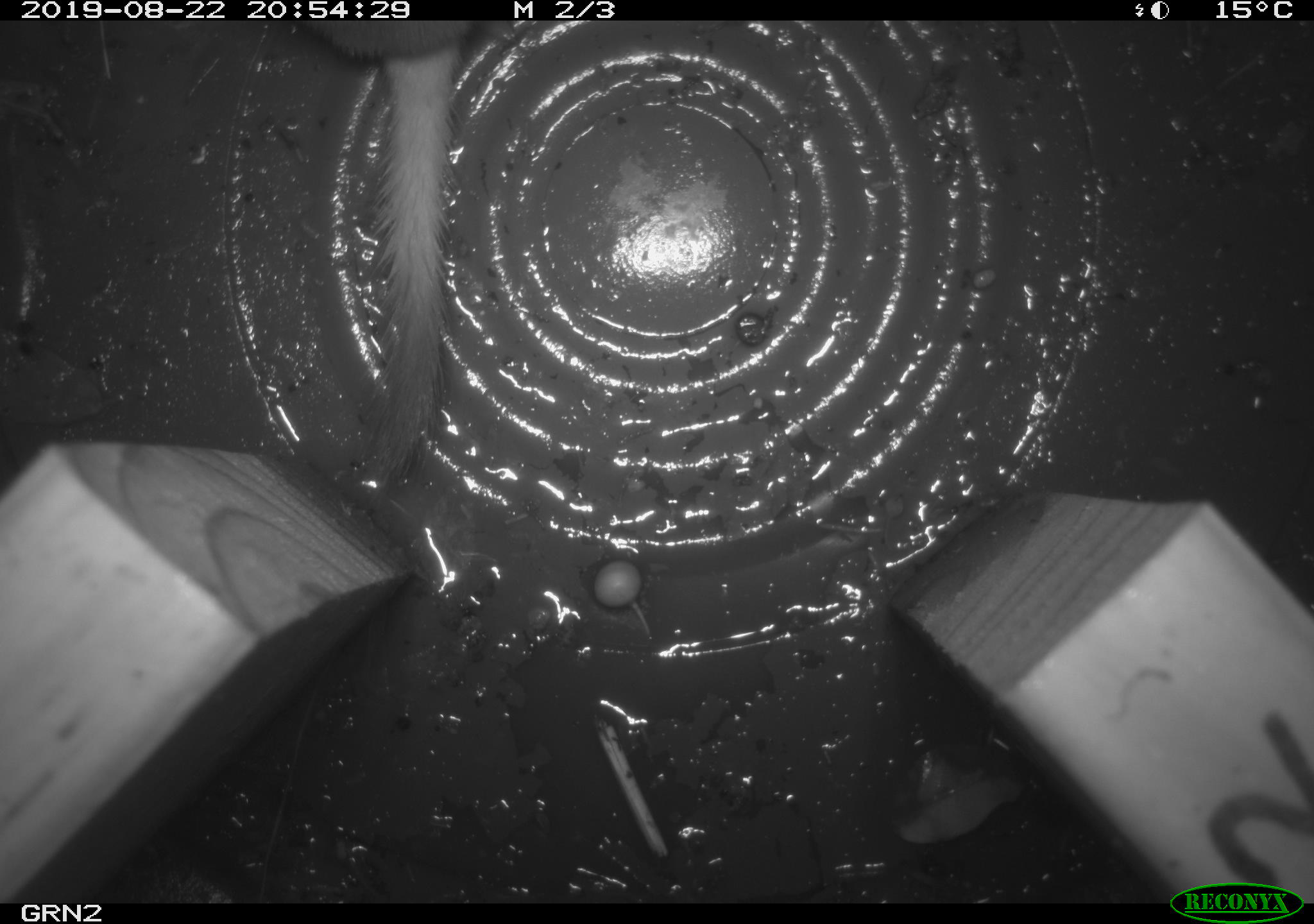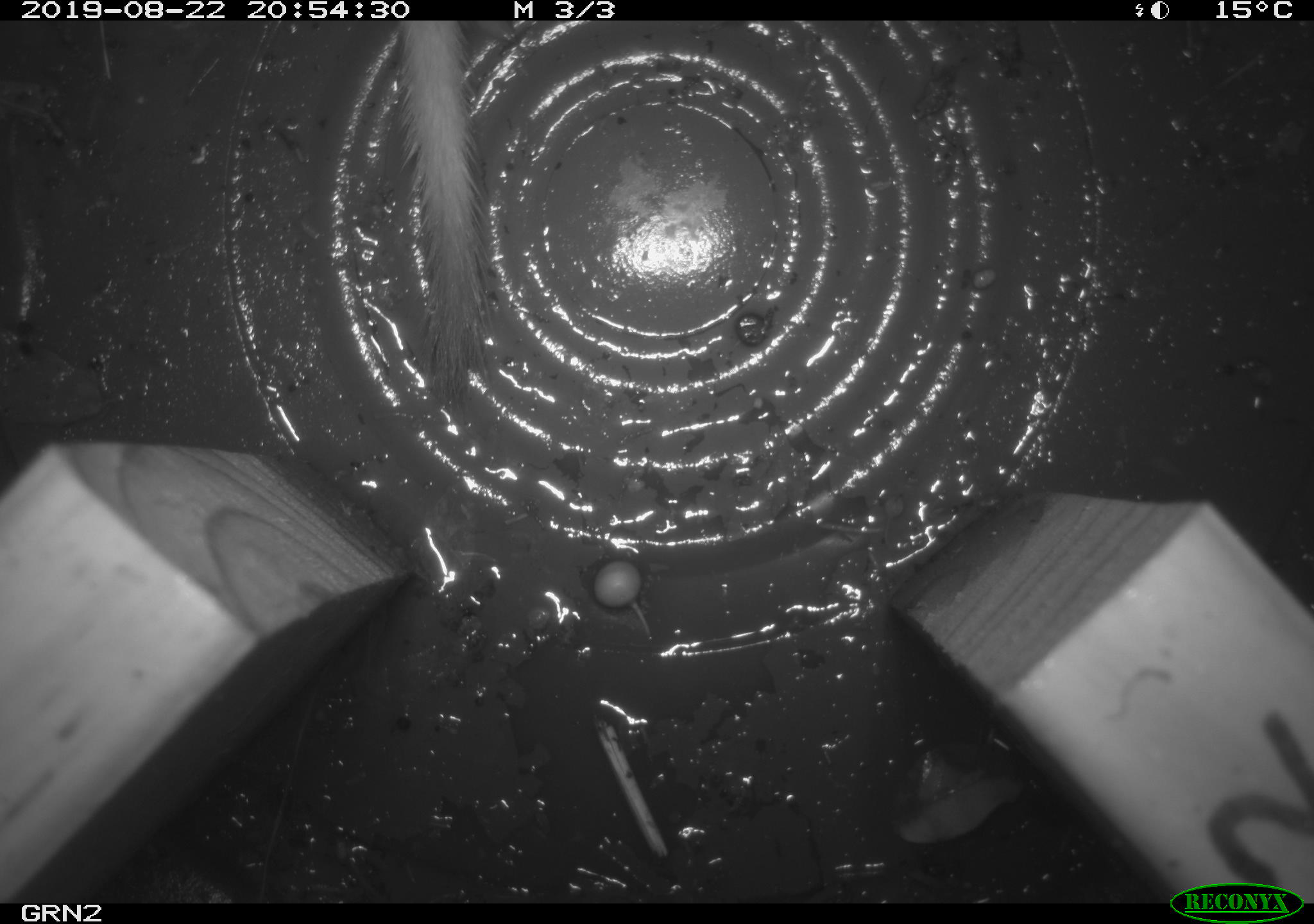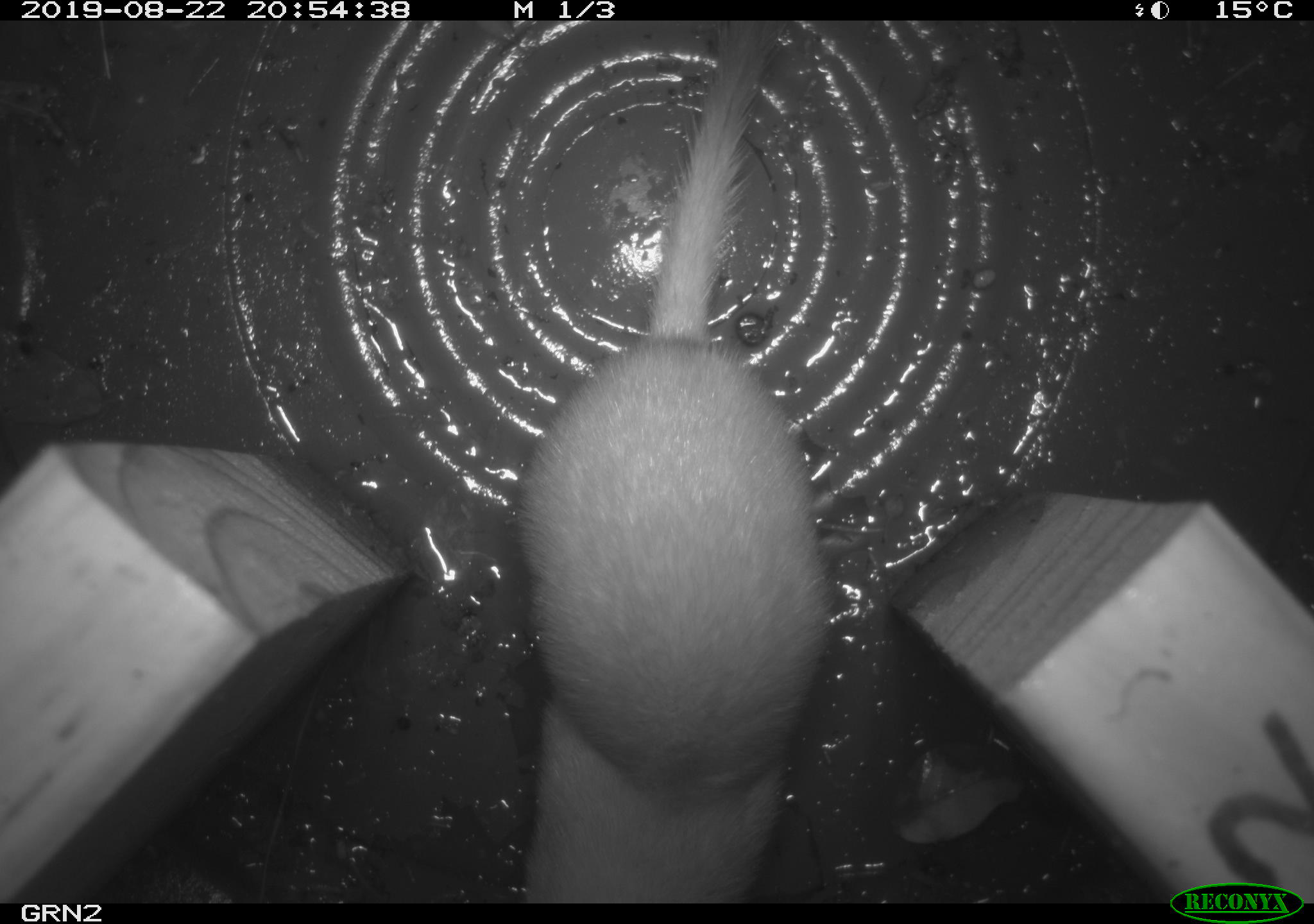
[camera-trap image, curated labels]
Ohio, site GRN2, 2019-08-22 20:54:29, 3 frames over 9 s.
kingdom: Animalia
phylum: Chordata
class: Mammalia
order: Carnivora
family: Mustelidae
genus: Neogale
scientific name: Neogale frenata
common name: long-tailed weasel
Long-tailed weasel (Neogale frenata).